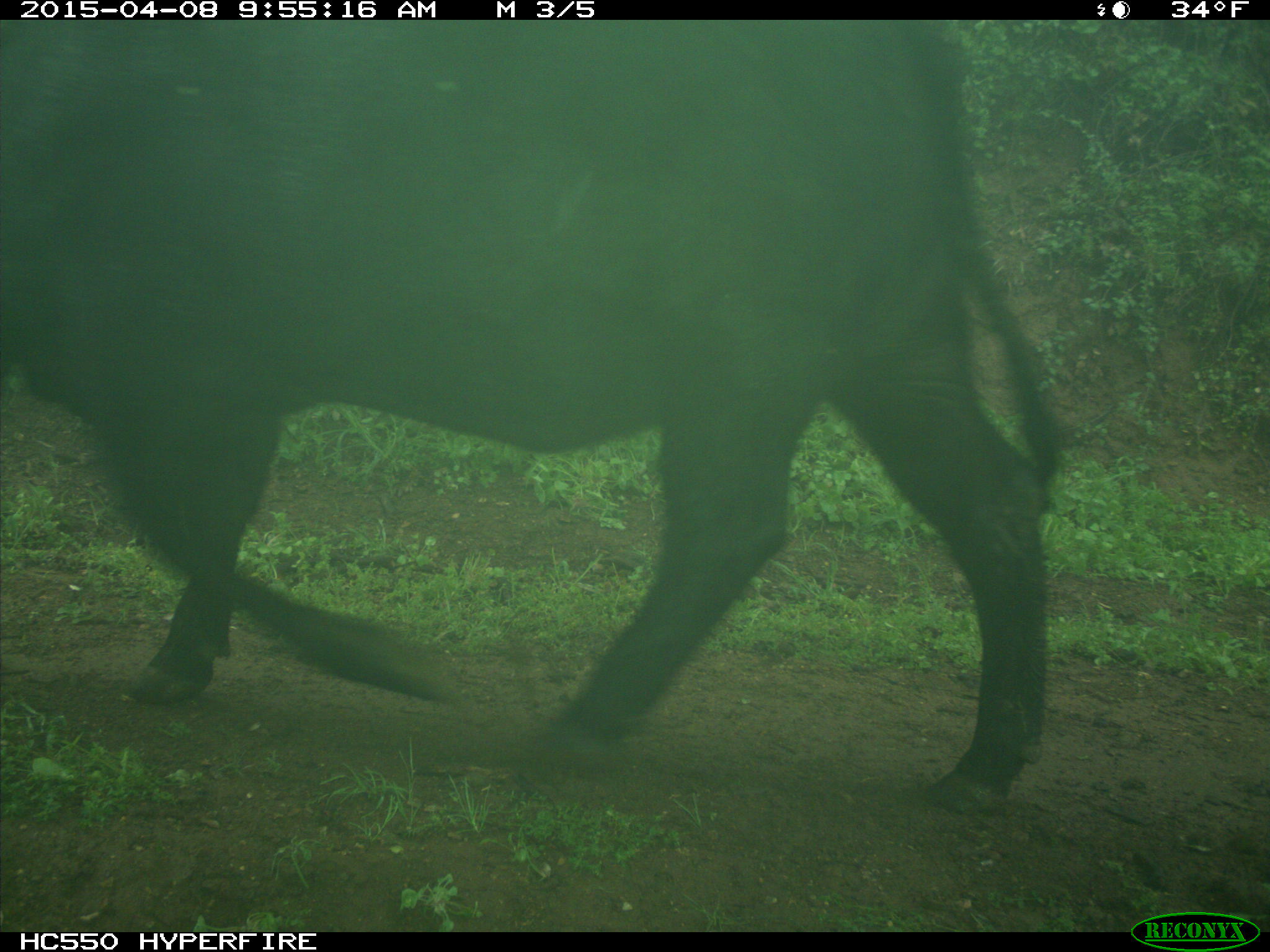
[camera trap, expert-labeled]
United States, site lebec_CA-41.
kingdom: Animalia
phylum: Chordata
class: Mammalia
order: Artiodactyla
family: Bovidae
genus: Bos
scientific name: Bos taurus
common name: domestic cow